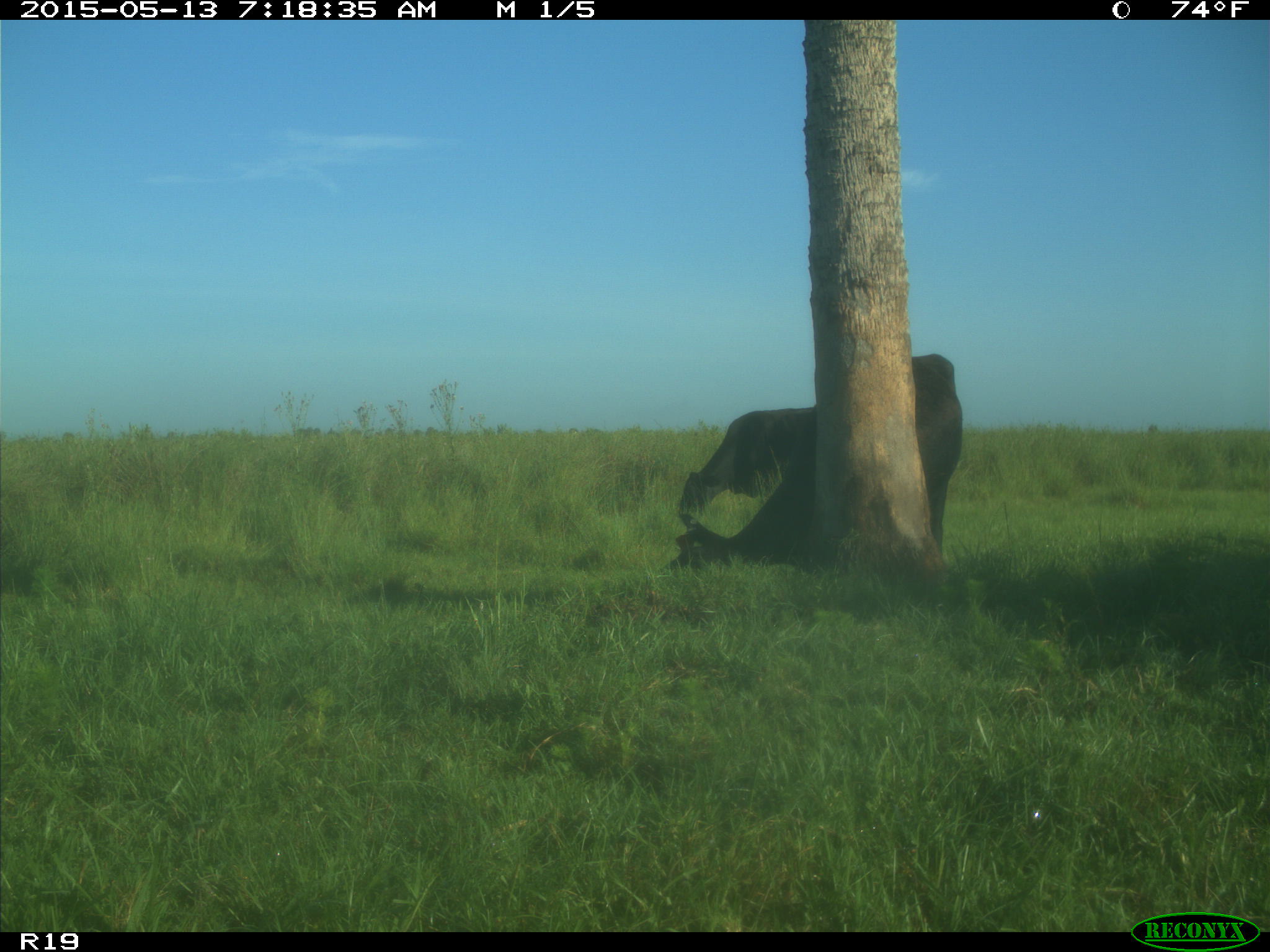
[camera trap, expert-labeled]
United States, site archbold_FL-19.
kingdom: Animalia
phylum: Chordata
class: Mammalia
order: Artiodactyla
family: Bovidae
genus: Bos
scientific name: Bos taurus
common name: domestic cow